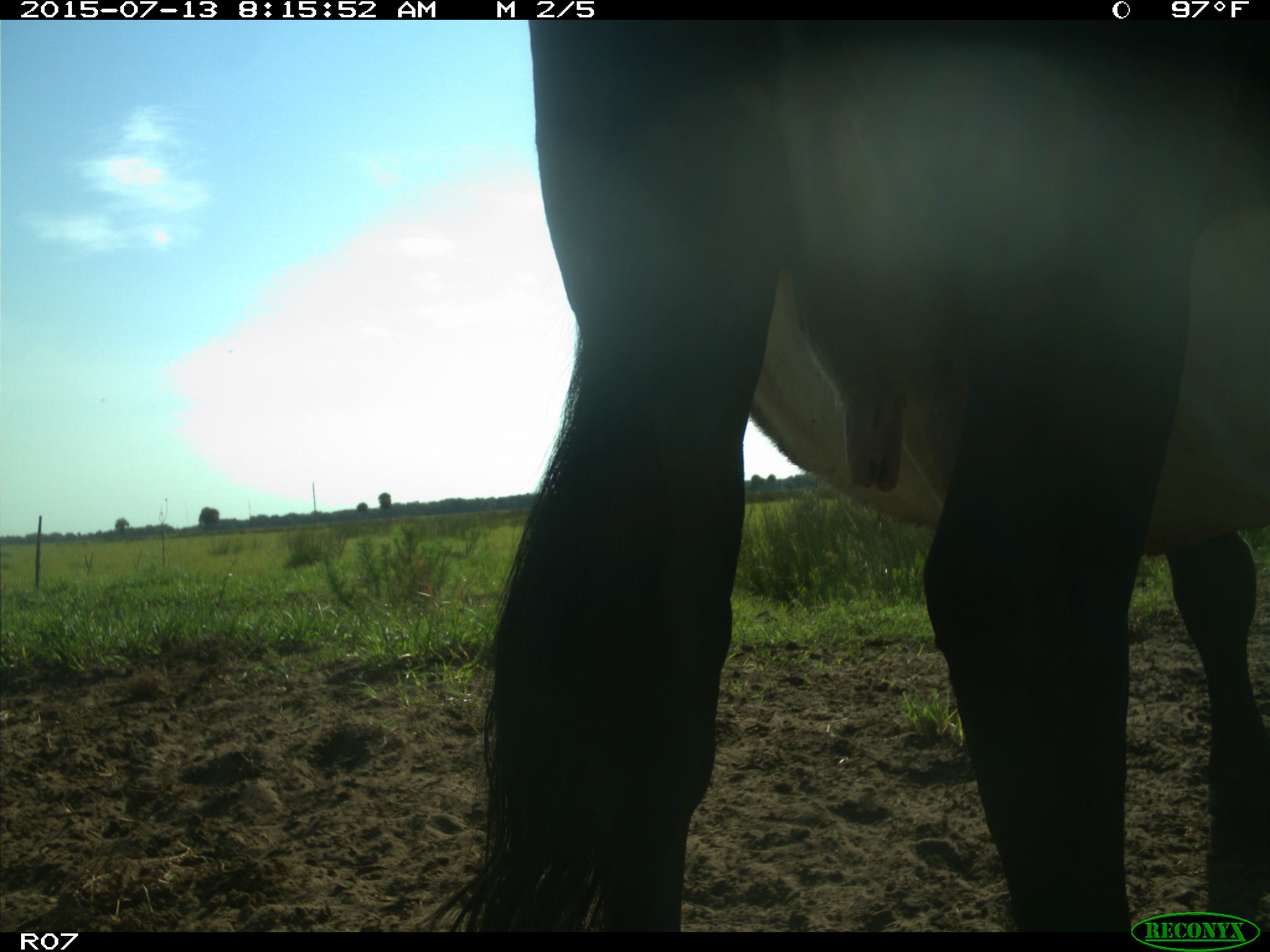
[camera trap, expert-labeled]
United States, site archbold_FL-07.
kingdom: Animalia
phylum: Chordata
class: Mammalia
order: Artiodactyla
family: Bovidae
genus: Bos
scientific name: Bos taurus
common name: domestic cow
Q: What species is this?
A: Bos taurus (domestic cow).